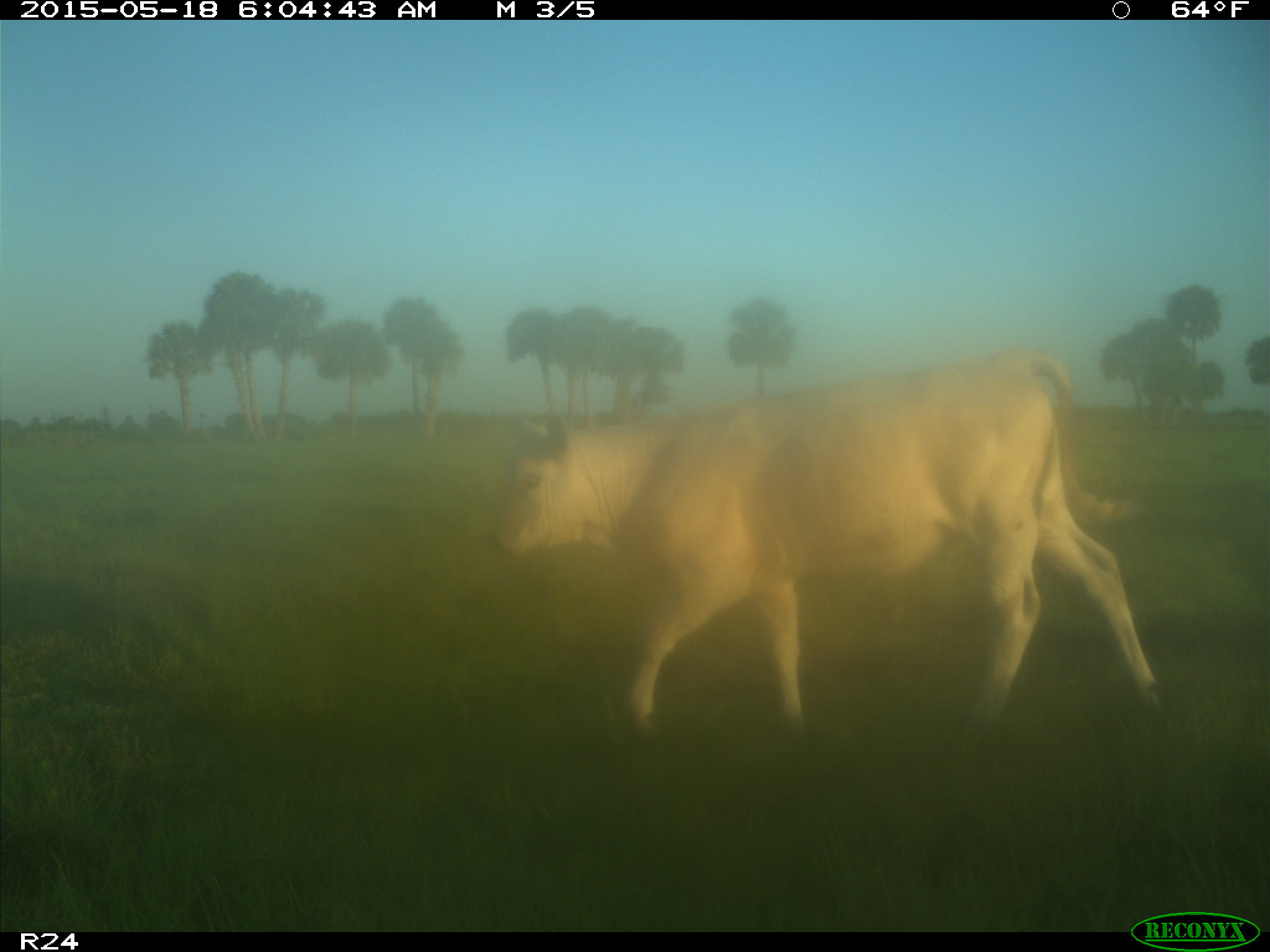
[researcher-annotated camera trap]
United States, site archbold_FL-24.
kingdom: Animalia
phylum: Chordata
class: Mammalia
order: Artiodactyla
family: Bovidae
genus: Bos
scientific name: Bos taurus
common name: domestic cow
Bos taurus (domestic cow).